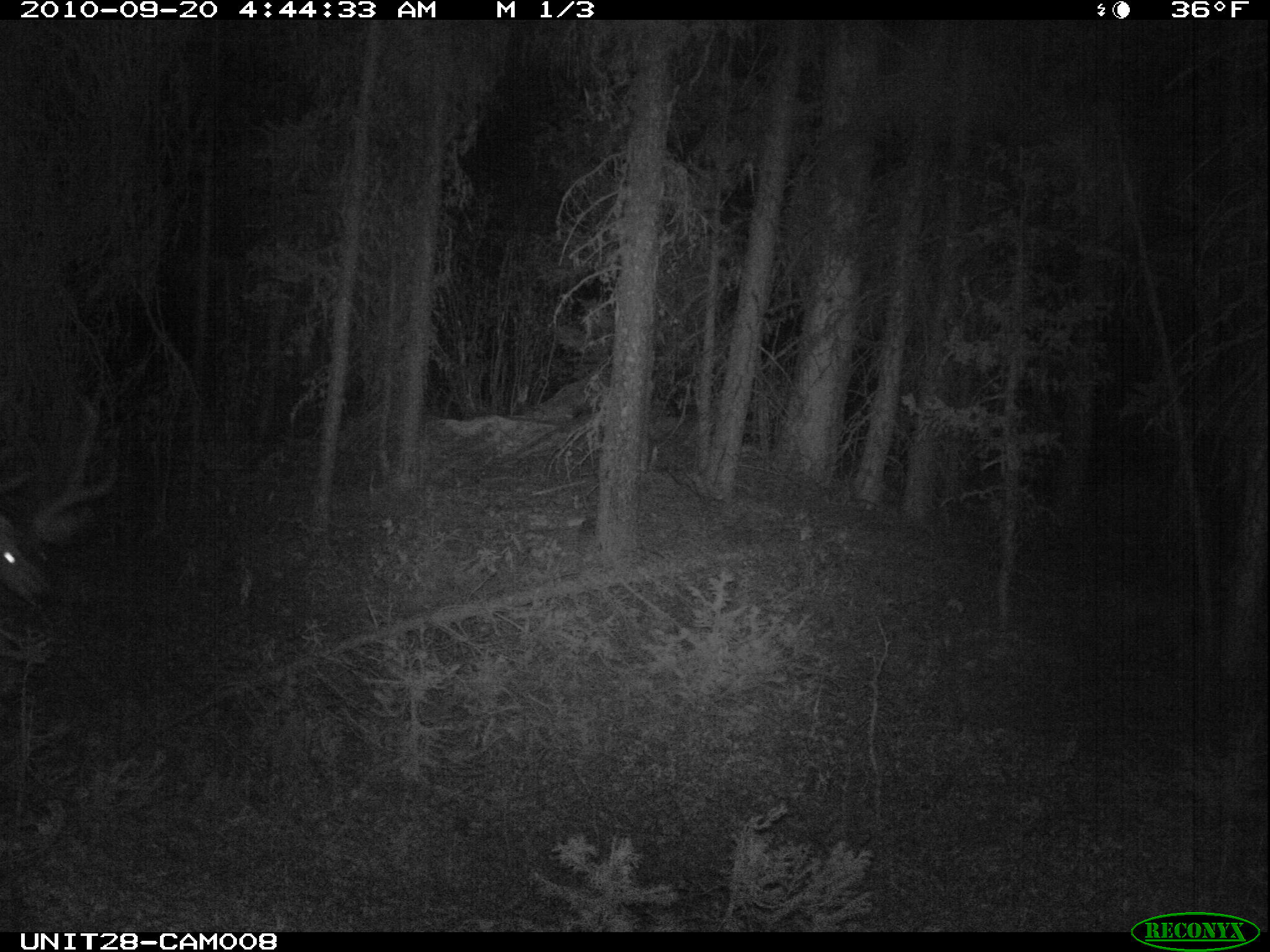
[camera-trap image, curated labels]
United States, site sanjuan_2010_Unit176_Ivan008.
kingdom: Animalia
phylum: Chordata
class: Mammalia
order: Artiodactyla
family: Cervidae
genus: Odocoileus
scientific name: Odocoileus hemionus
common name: mule deer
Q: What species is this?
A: Odocoileus hemionus (mule deer).